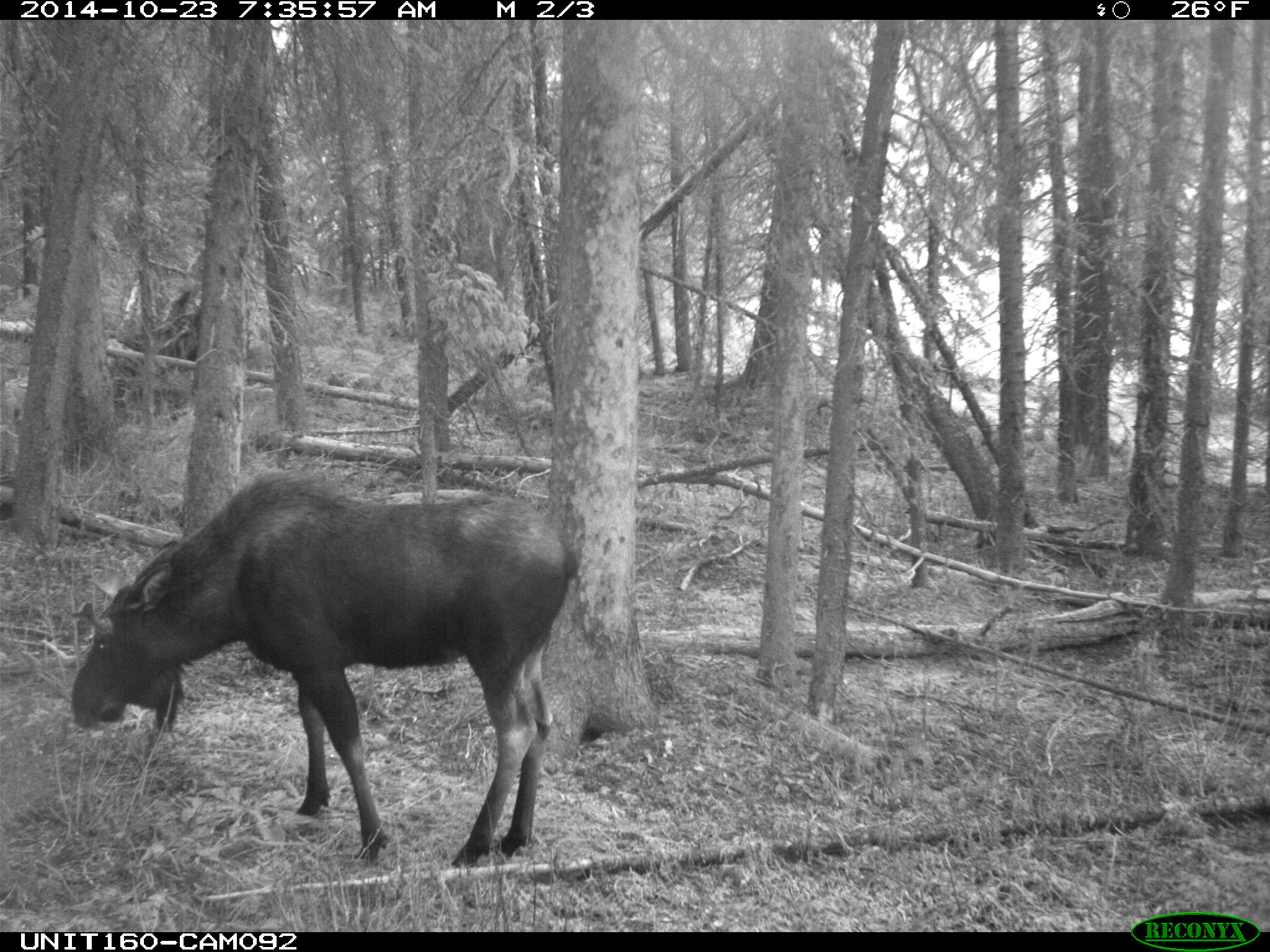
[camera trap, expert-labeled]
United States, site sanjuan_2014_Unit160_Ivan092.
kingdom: Animalia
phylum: Chordata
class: Mammalia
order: Artiodactyla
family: Cervidae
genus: Alces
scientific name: Alces alces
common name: moose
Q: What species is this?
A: Alces alces (moose).